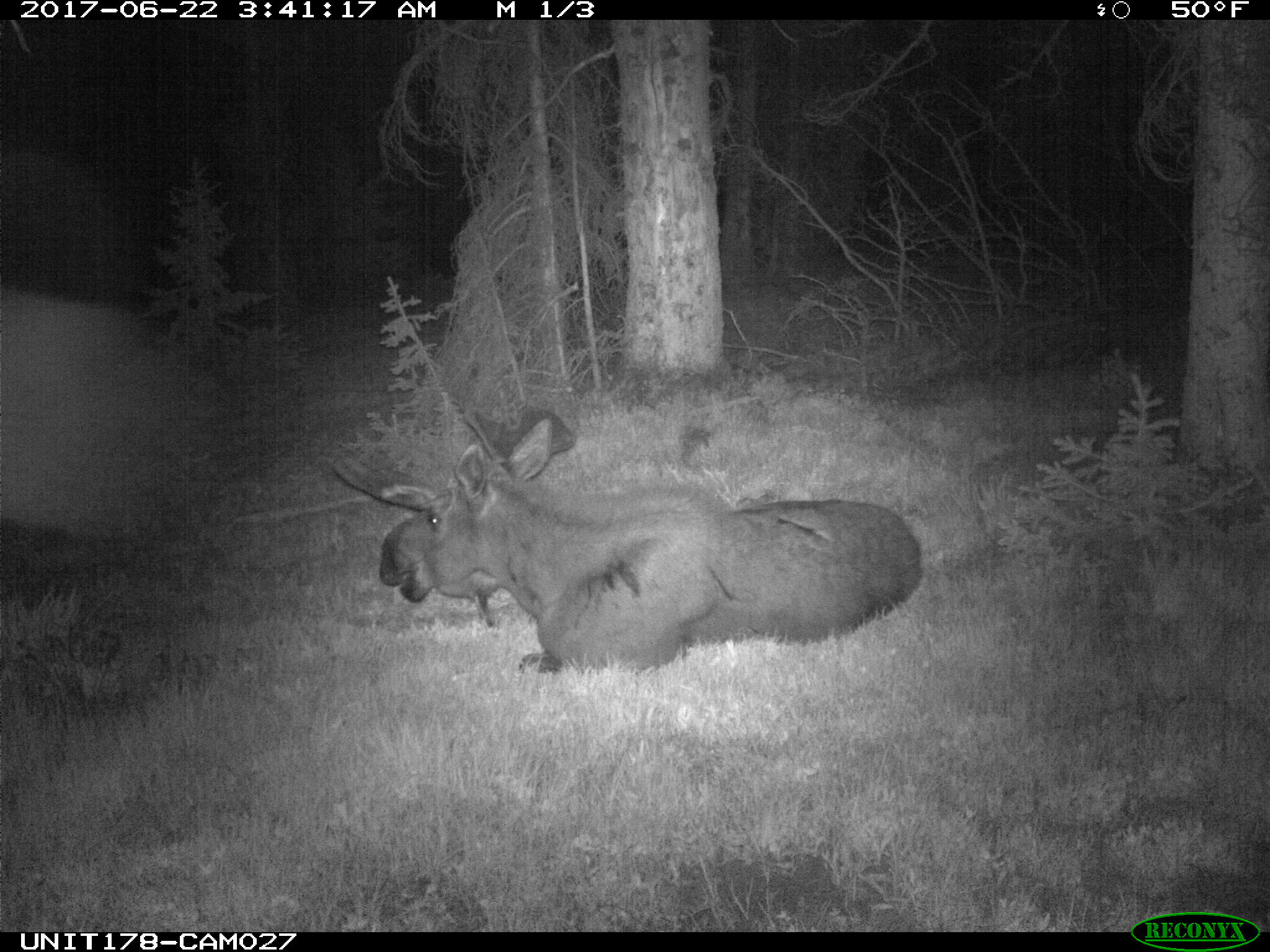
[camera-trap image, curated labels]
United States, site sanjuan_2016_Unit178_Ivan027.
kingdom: Animalia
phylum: Chordata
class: Mammalia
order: Artiodactyla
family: Cervidae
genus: Alces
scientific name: Alces alces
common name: moose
Alces alces (moose).